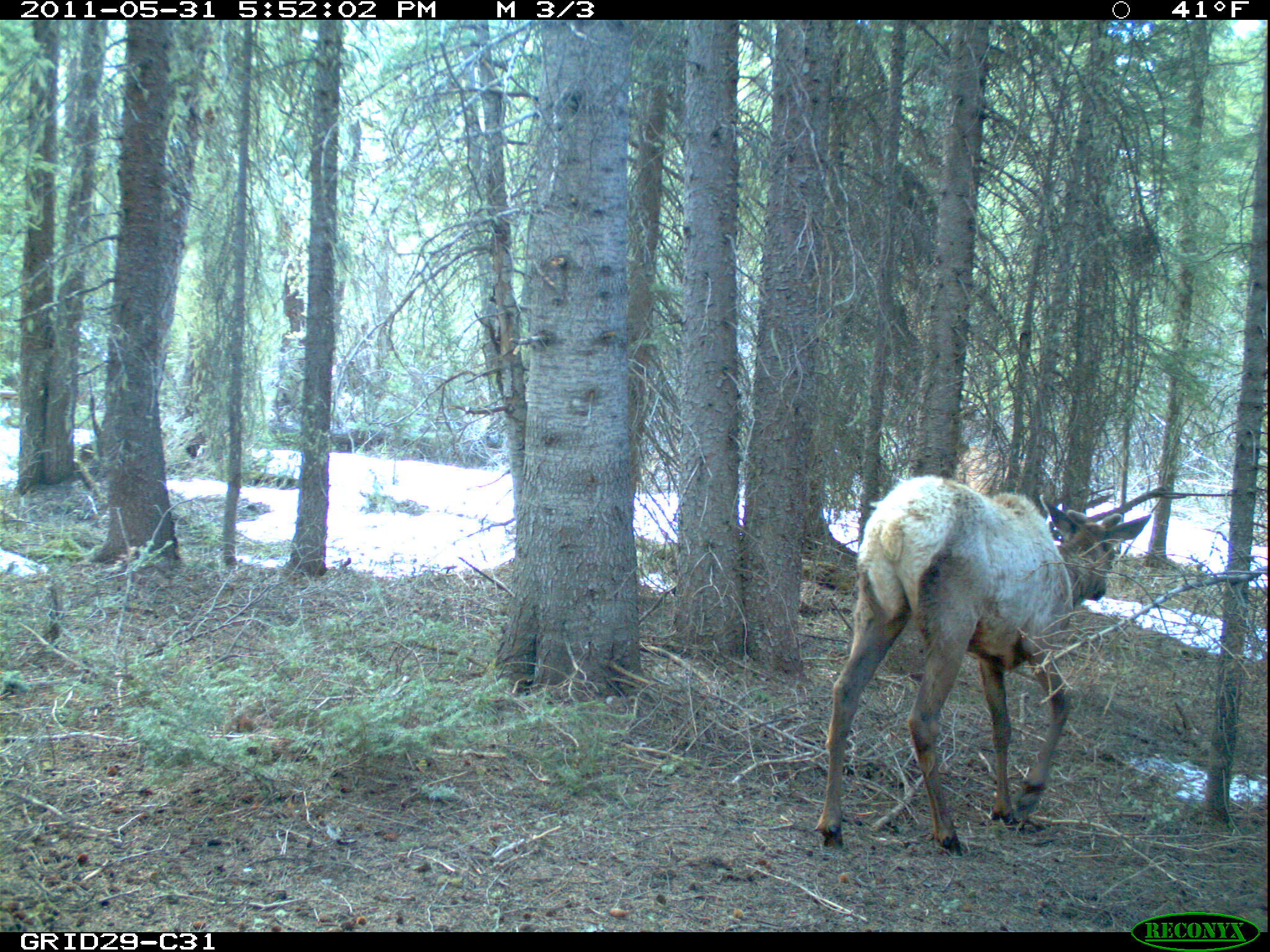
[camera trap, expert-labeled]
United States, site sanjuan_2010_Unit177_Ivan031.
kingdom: Animalia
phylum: Chordata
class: Mammalia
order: Artiodactyla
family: Cervidae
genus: Cervus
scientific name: Cervus elaphus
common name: red deer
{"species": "Cervus elaphus (red deer)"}